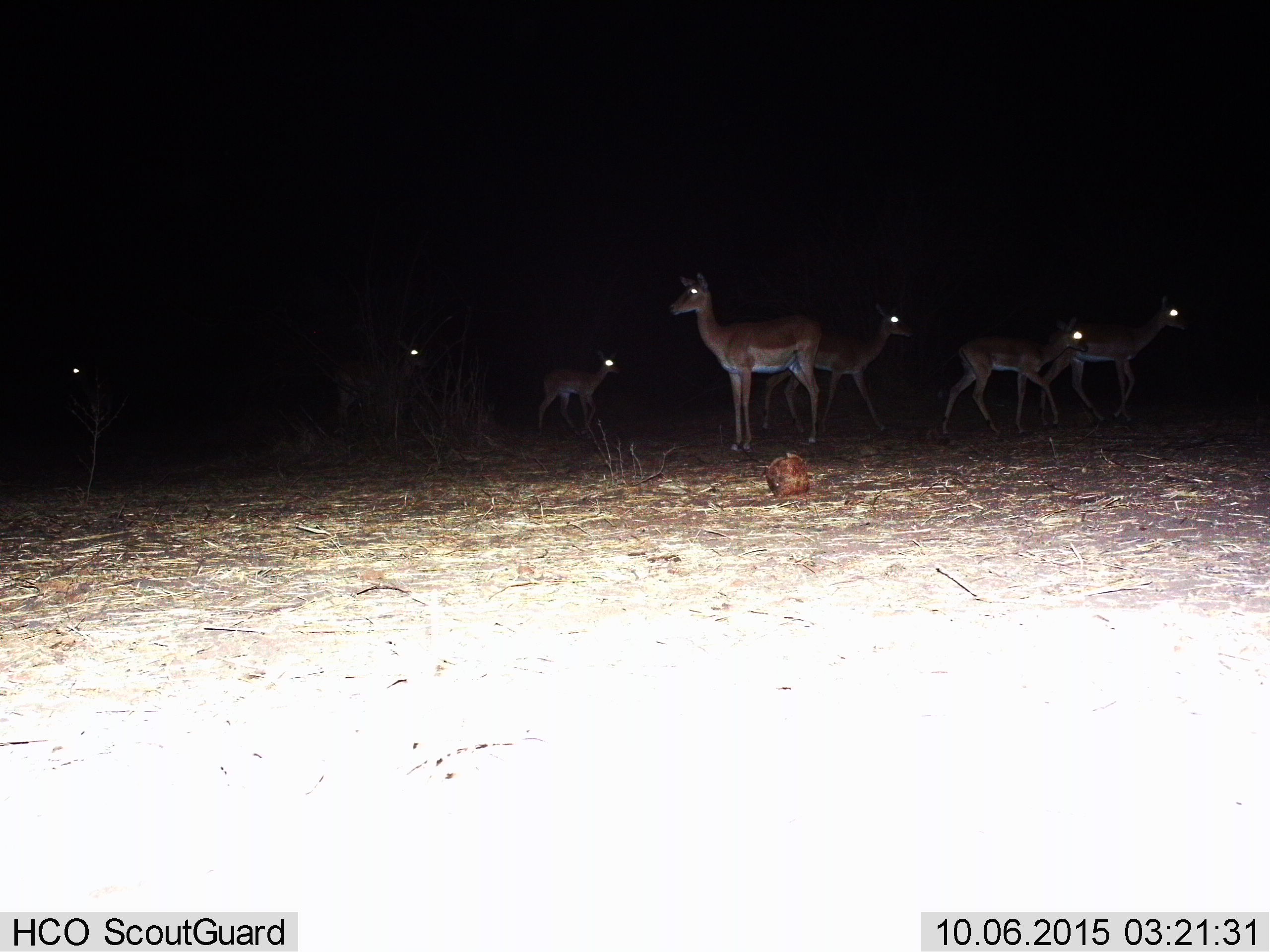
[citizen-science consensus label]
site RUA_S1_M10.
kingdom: Animalia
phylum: Chordata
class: Mammalia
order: Artiodactyla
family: Bovidae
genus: Aepyceros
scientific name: Aepyceros melampus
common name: impala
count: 7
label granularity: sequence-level